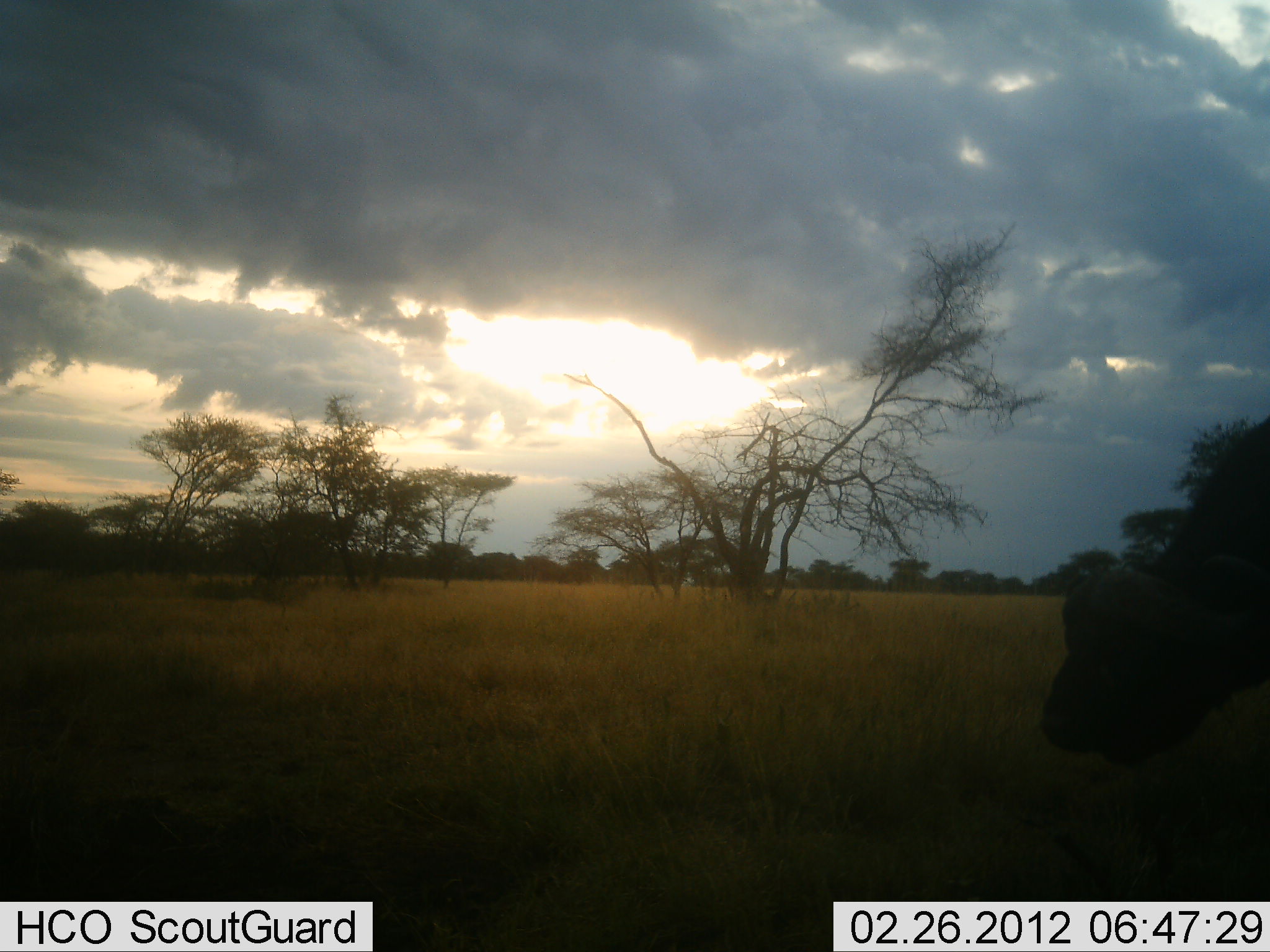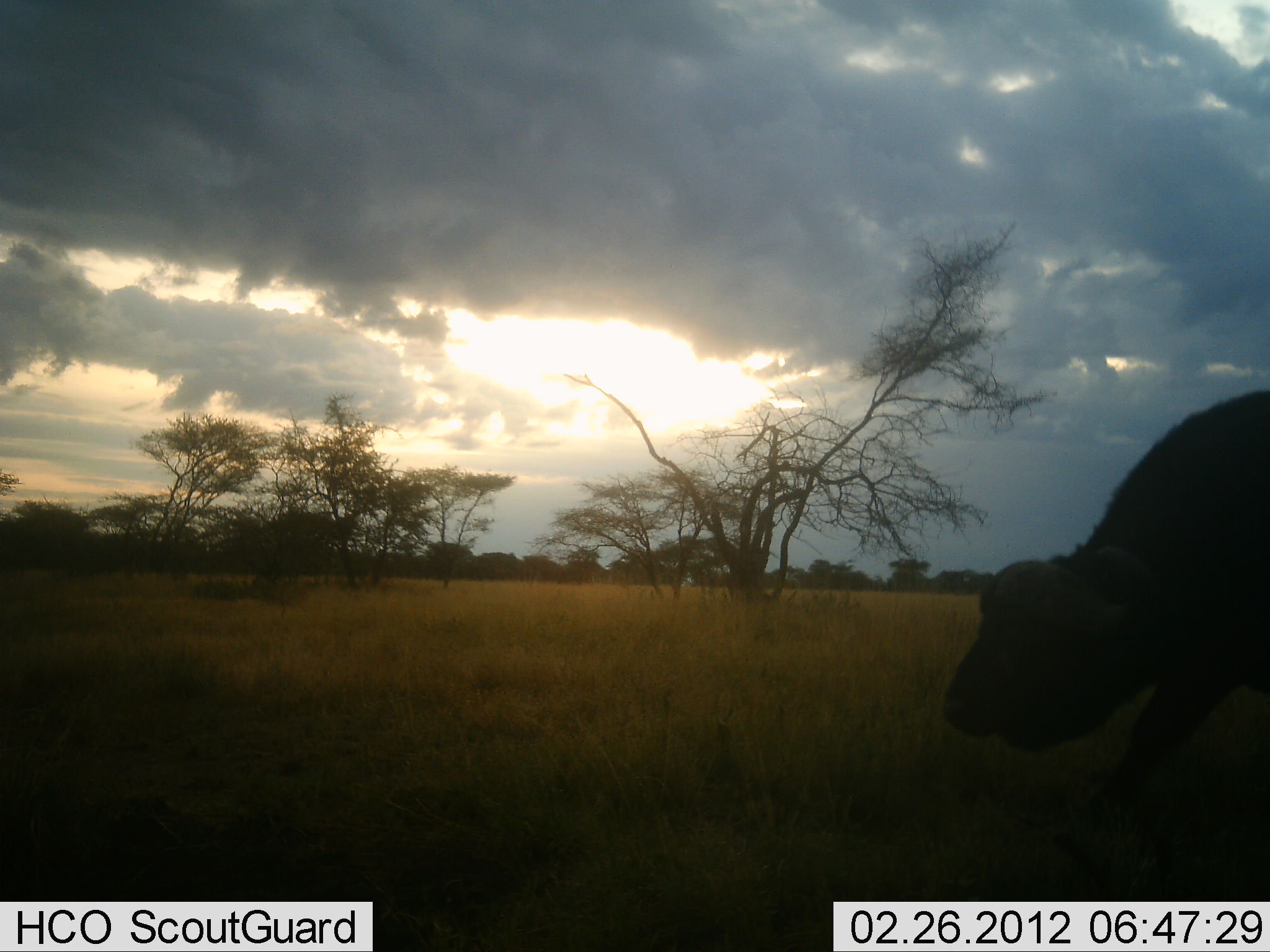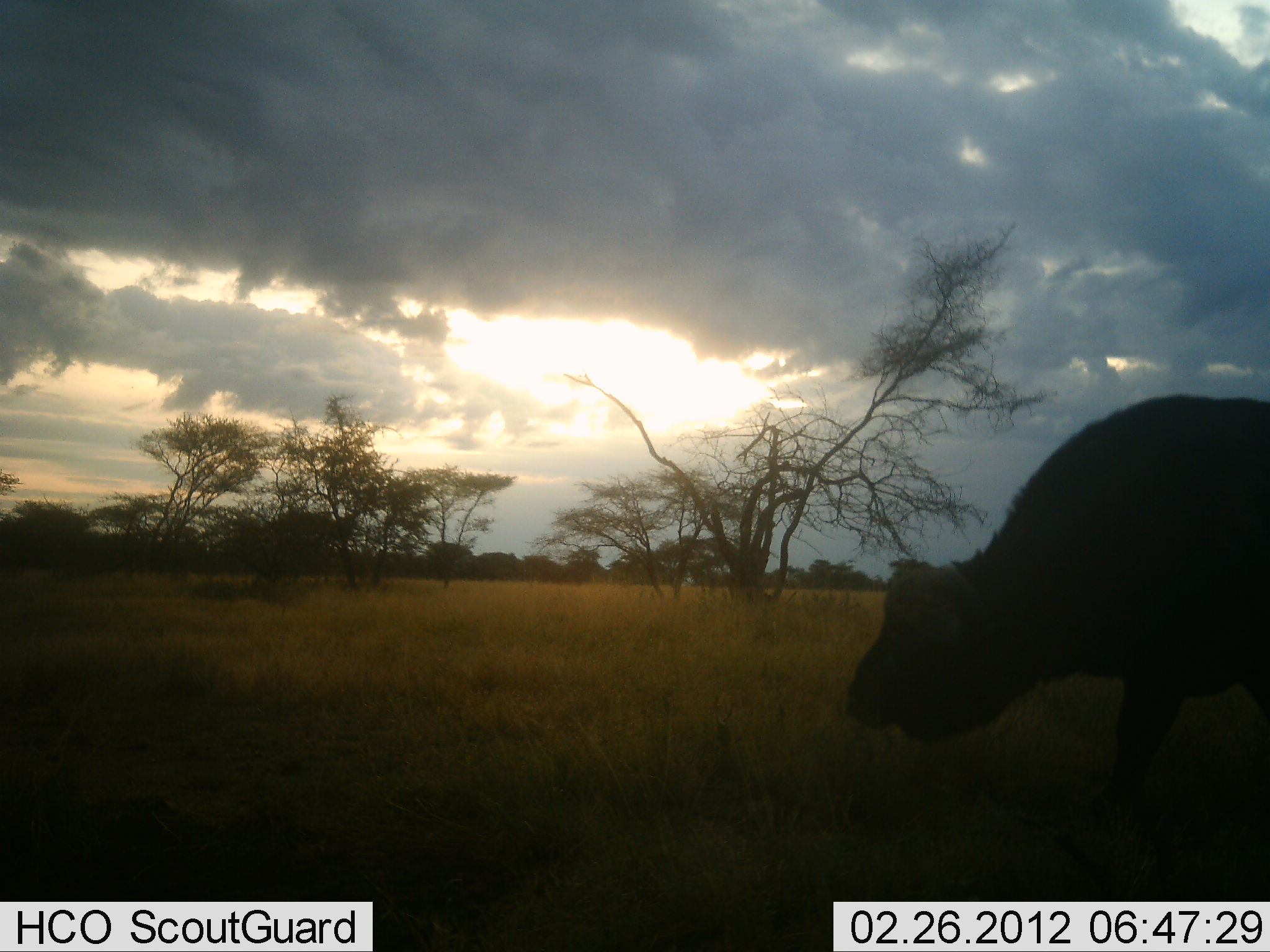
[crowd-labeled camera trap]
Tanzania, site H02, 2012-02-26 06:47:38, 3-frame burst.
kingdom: Animalia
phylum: Chordata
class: Mammalia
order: Artiodactyla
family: Bovidae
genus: Syncerus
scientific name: Syncerus caffer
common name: cape buffalo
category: buffalo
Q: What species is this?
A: Buffalo (cape buffalo) (Syncerus caffer).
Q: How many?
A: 1.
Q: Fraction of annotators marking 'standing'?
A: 7%.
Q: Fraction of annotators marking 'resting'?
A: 0%.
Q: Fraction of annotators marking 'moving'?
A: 93%.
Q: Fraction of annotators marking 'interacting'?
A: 0%.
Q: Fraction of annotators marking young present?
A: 0%.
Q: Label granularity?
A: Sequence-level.